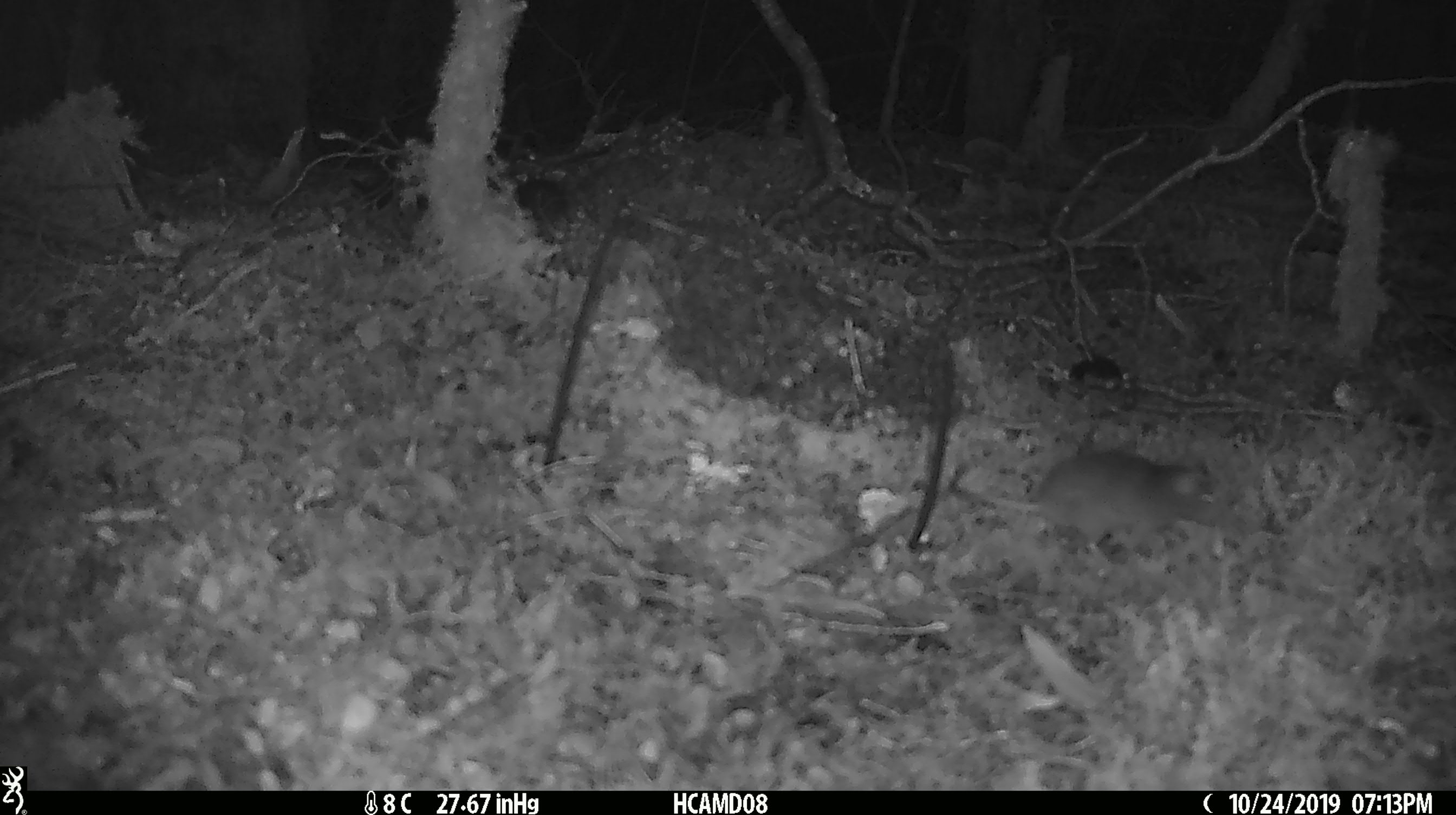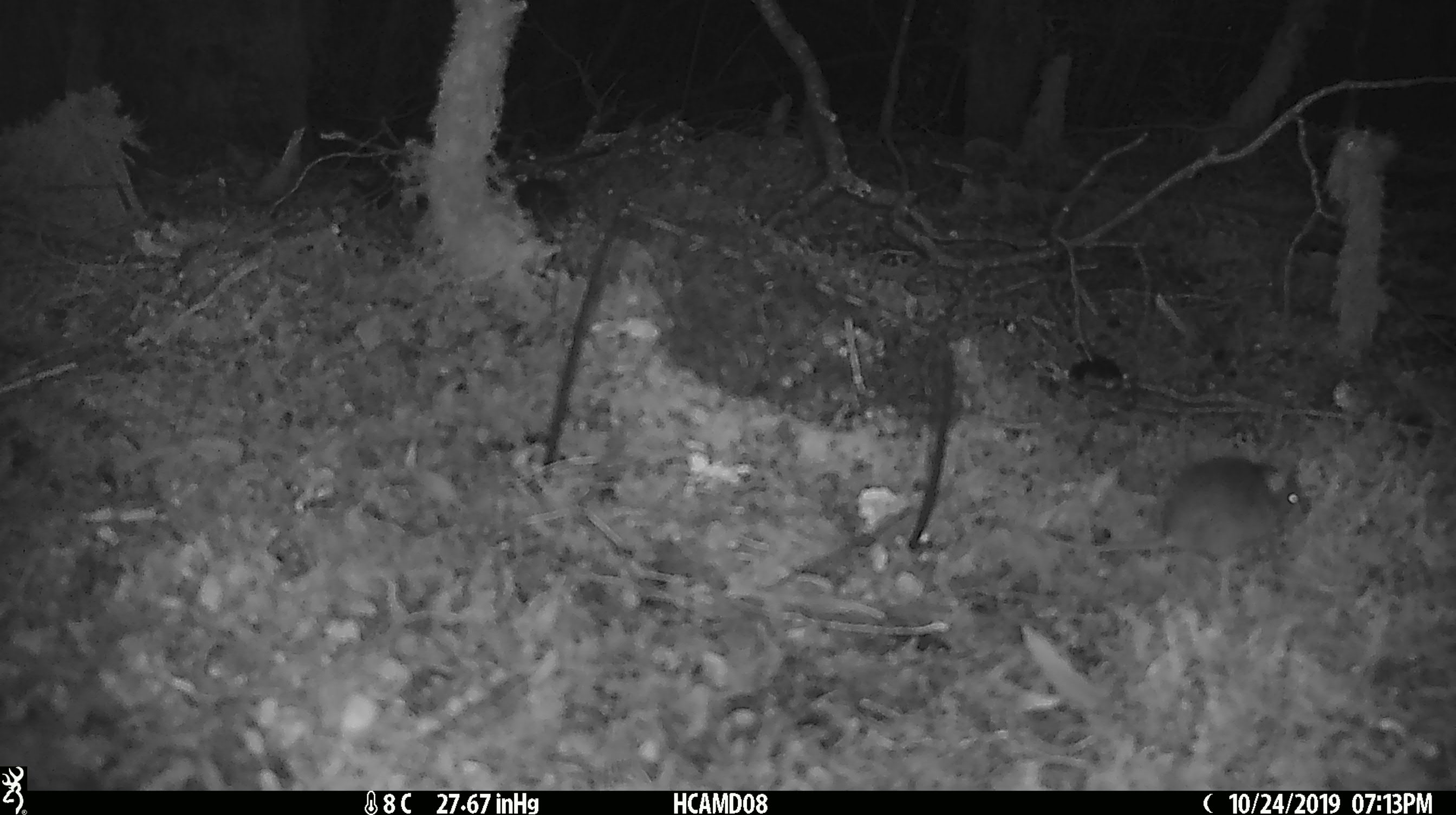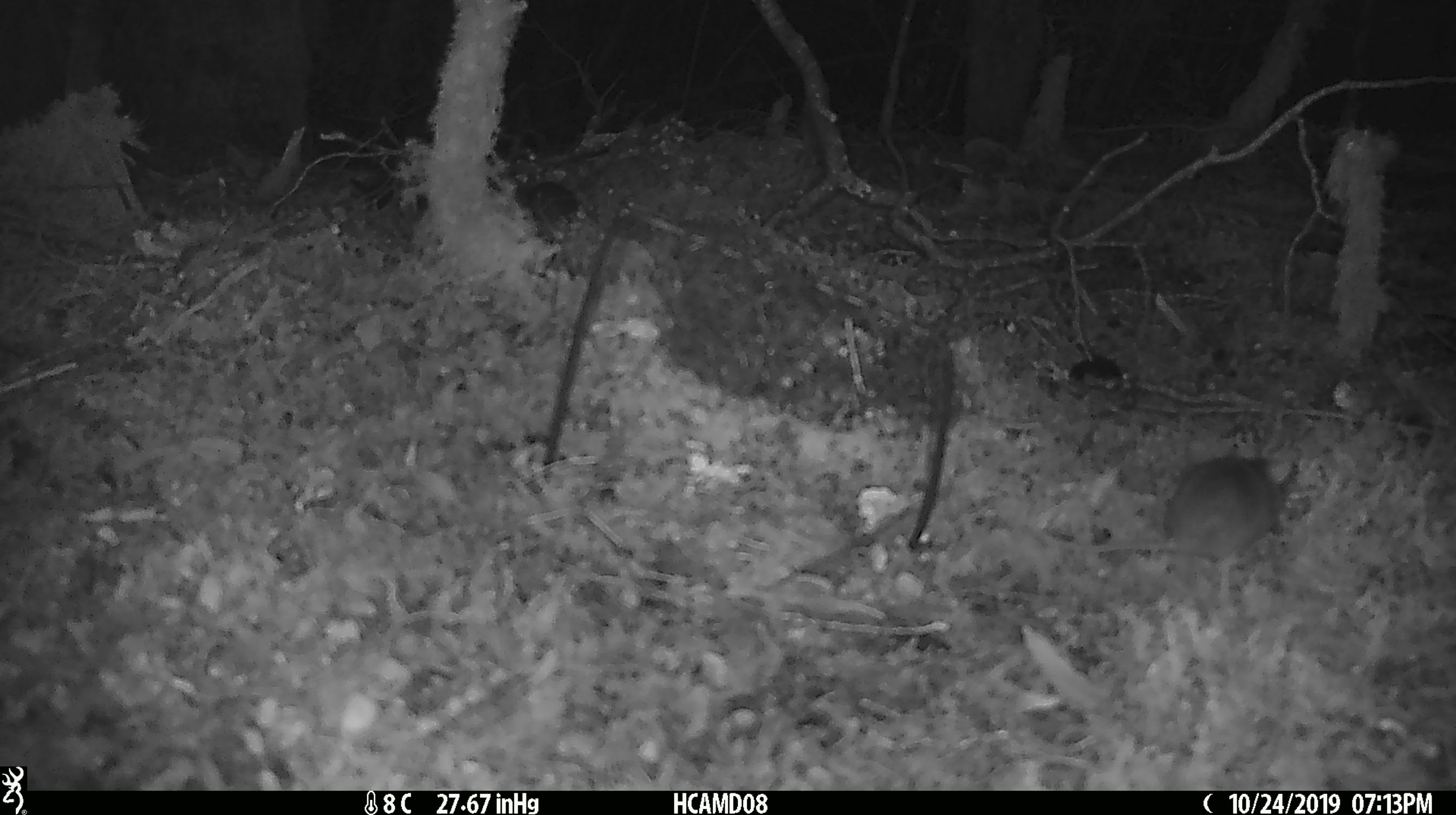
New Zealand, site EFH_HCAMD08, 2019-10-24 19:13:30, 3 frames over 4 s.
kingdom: Animalia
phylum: Chordata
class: Mammalia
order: Rodentia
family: Muridae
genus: Mus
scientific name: Mus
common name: mouse